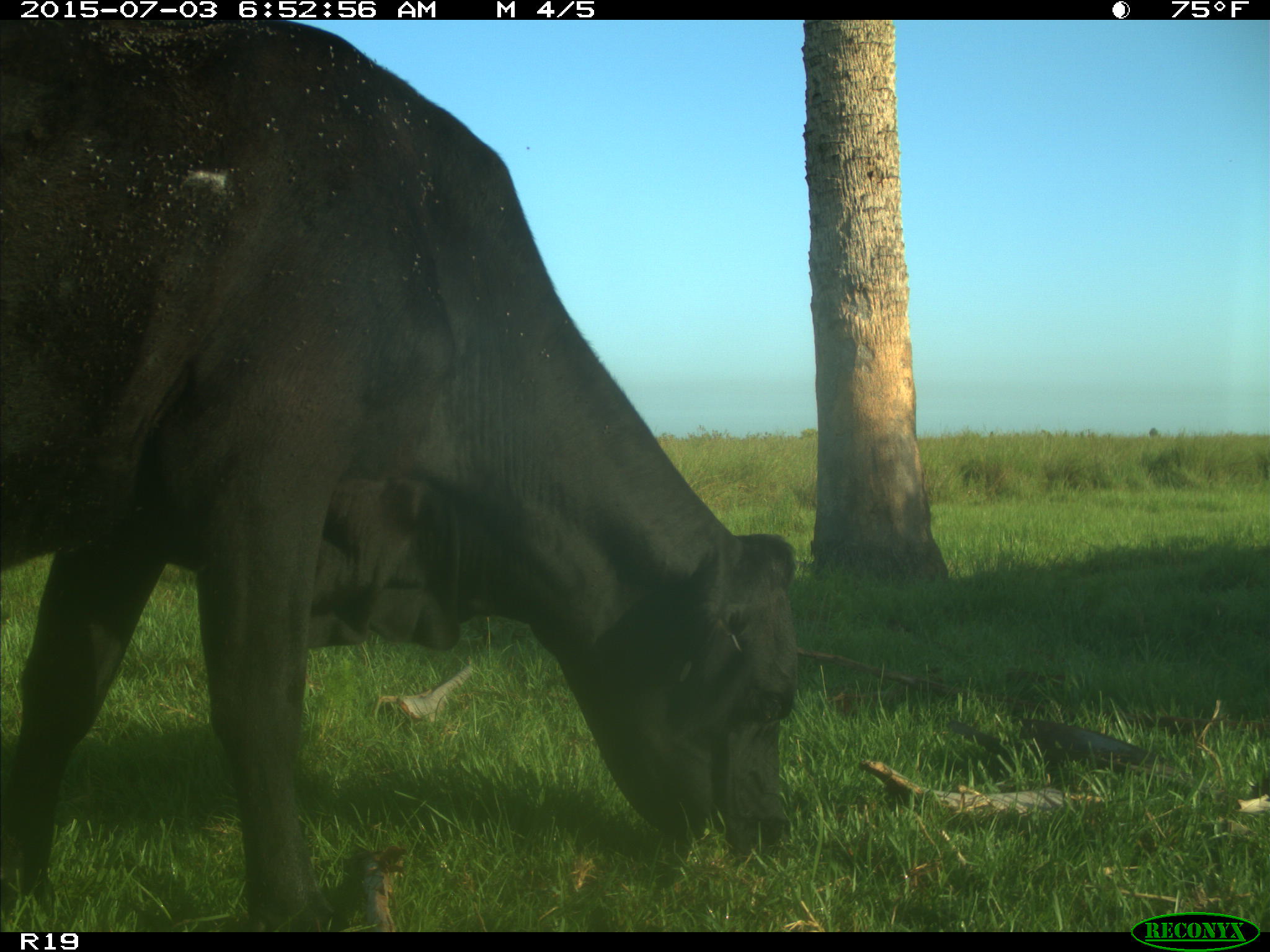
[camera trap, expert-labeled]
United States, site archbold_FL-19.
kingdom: Animalia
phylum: Chordata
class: Mammalia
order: Artiodactyla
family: Bovidae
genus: Bos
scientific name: Bos taurus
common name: domestic cow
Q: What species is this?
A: Bos taurus (domestic cow).